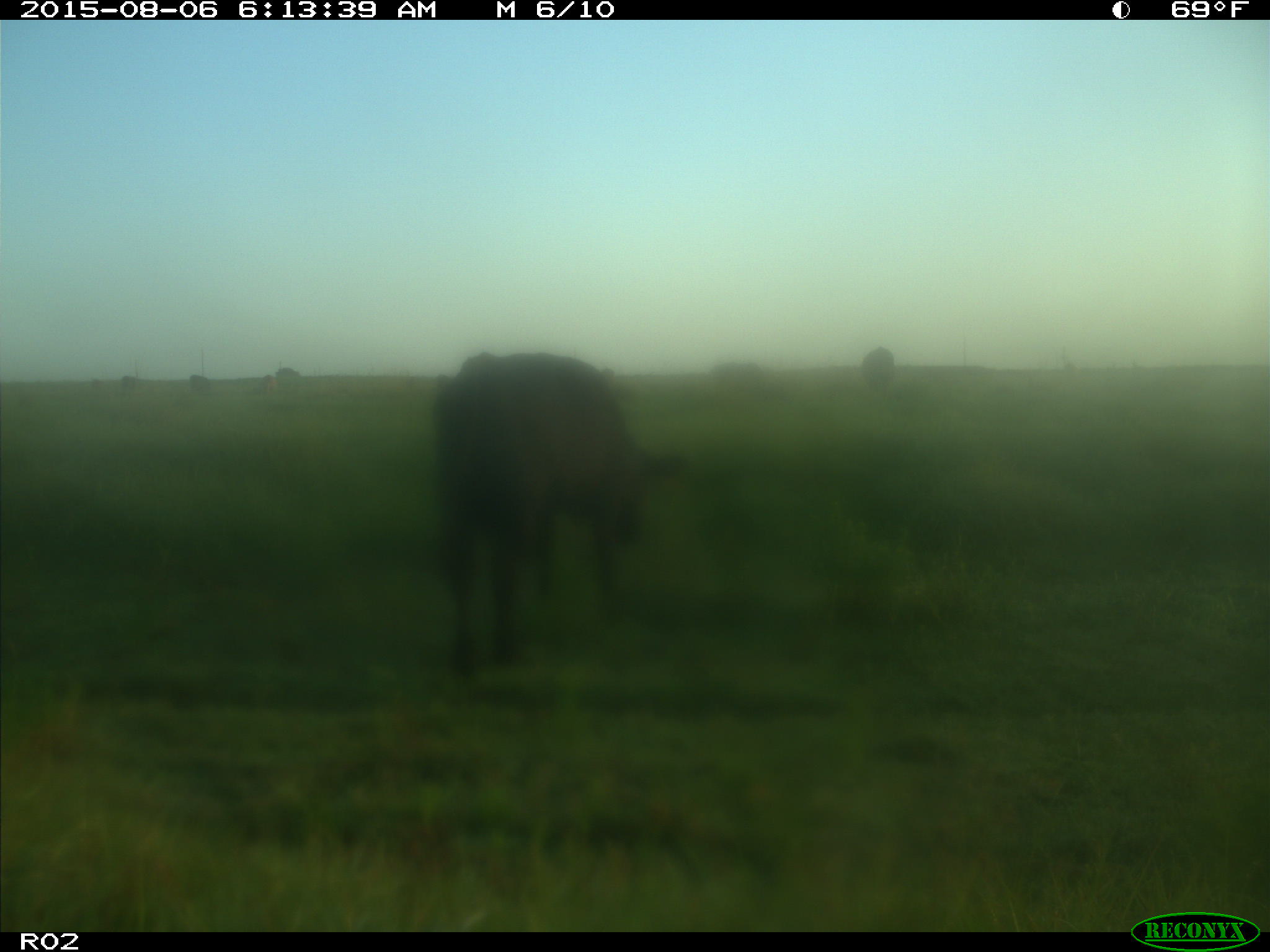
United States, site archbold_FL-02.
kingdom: Animalia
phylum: Chordata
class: Mammalia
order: Artiodactyla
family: Bovidae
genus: Bos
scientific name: Bos taurus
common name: domestic cow